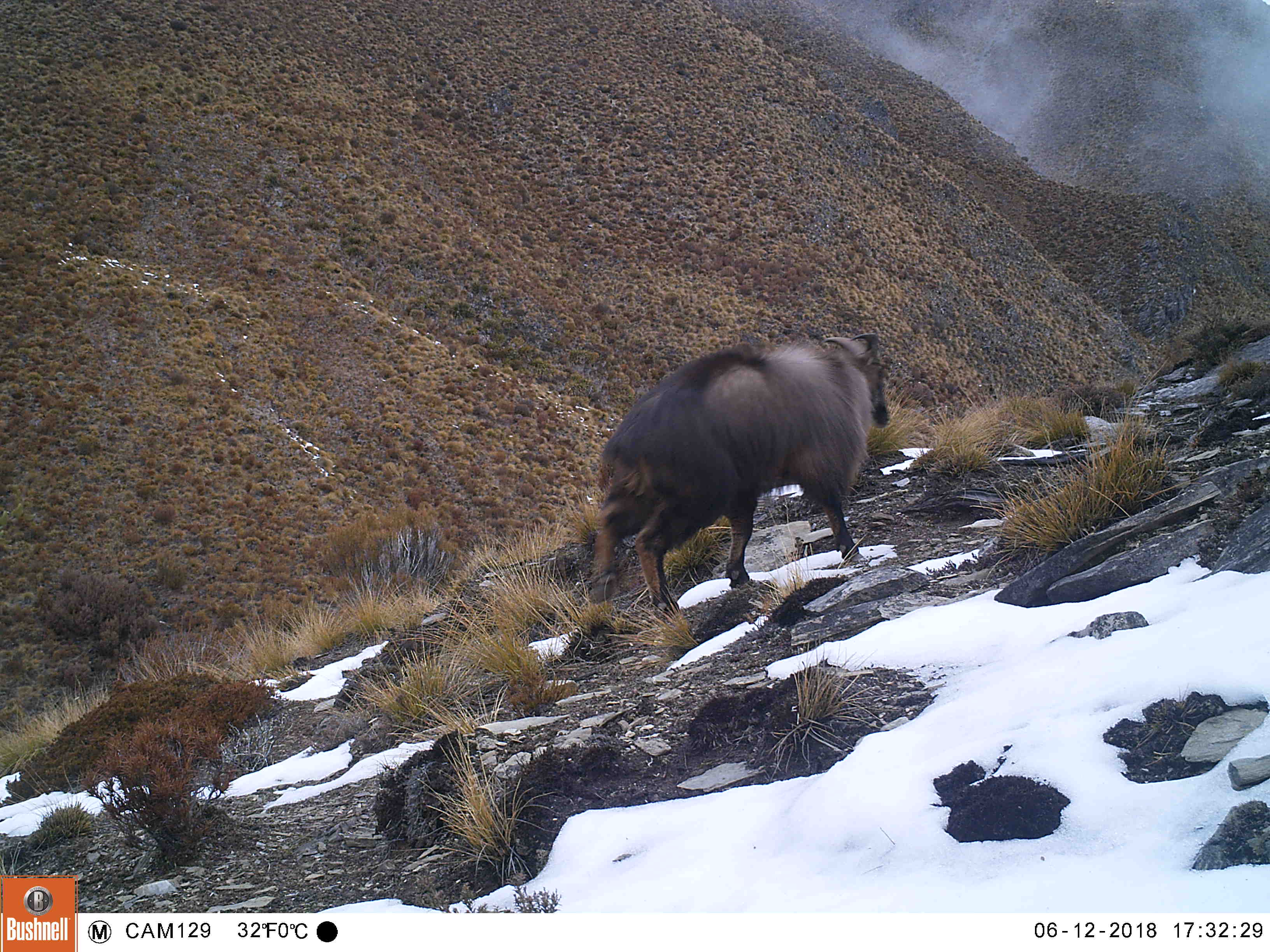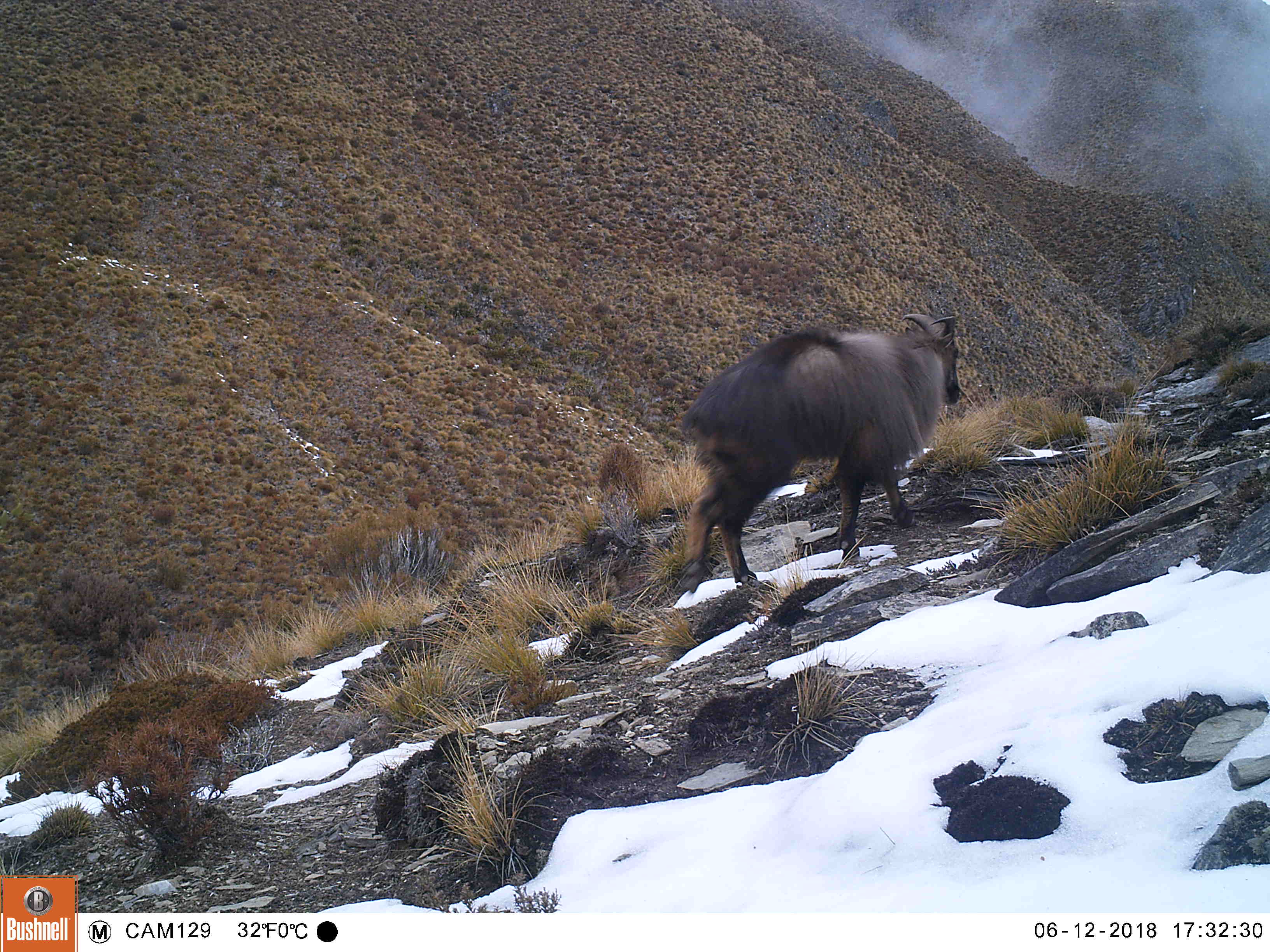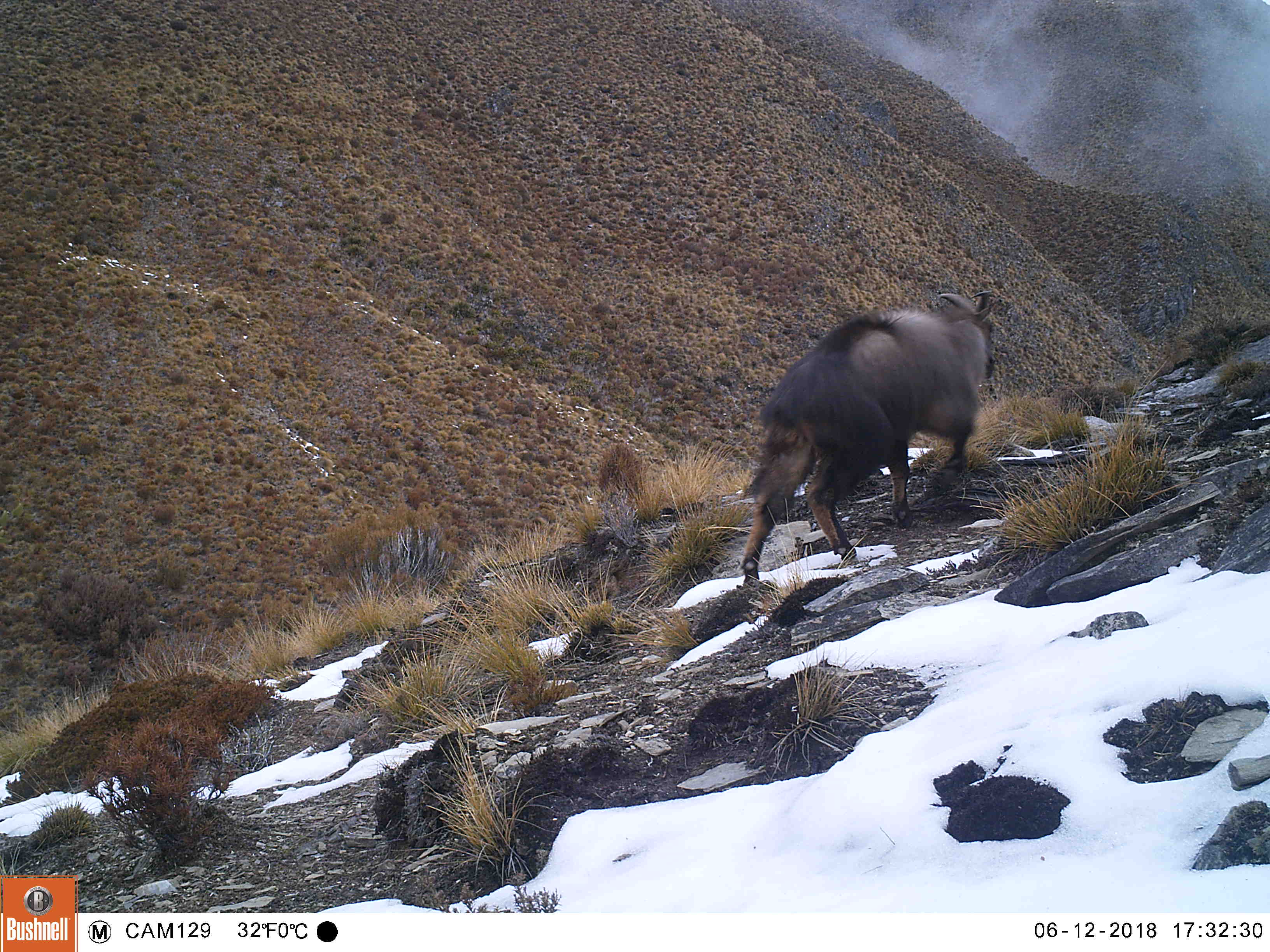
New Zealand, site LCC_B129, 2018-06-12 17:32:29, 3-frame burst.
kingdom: Animalia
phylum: Chordata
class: Mammalia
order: Artiodactyla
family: Bovidae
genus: Nilgiritragus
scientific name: Nilgiritragus hylocrius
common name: tahr